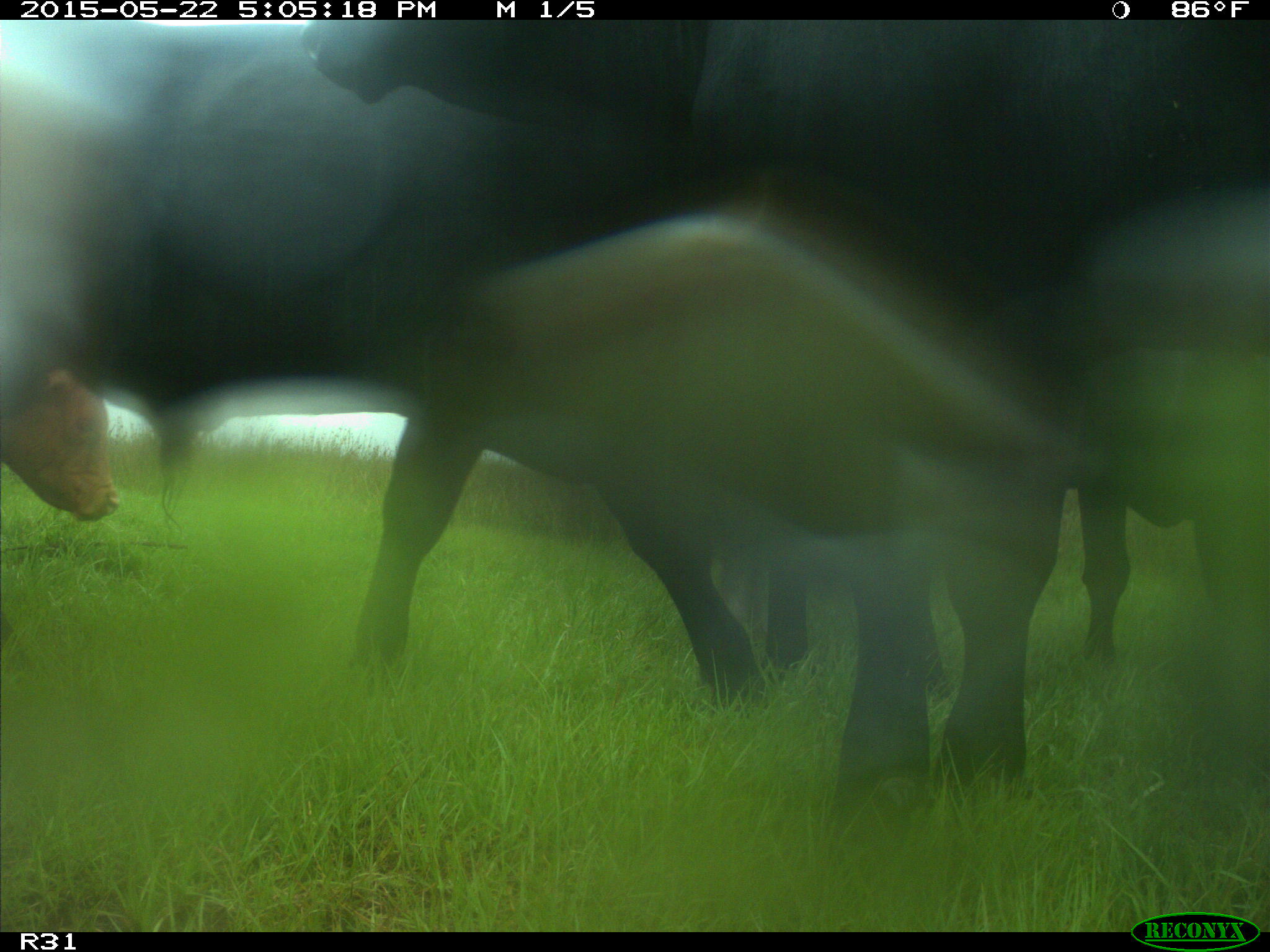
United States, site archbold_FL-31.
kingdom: Animalia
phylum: Chordata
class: Mammalia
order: Artiodactyla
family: Bovidae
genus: Bos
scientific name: Bos taurus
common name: domestic cow